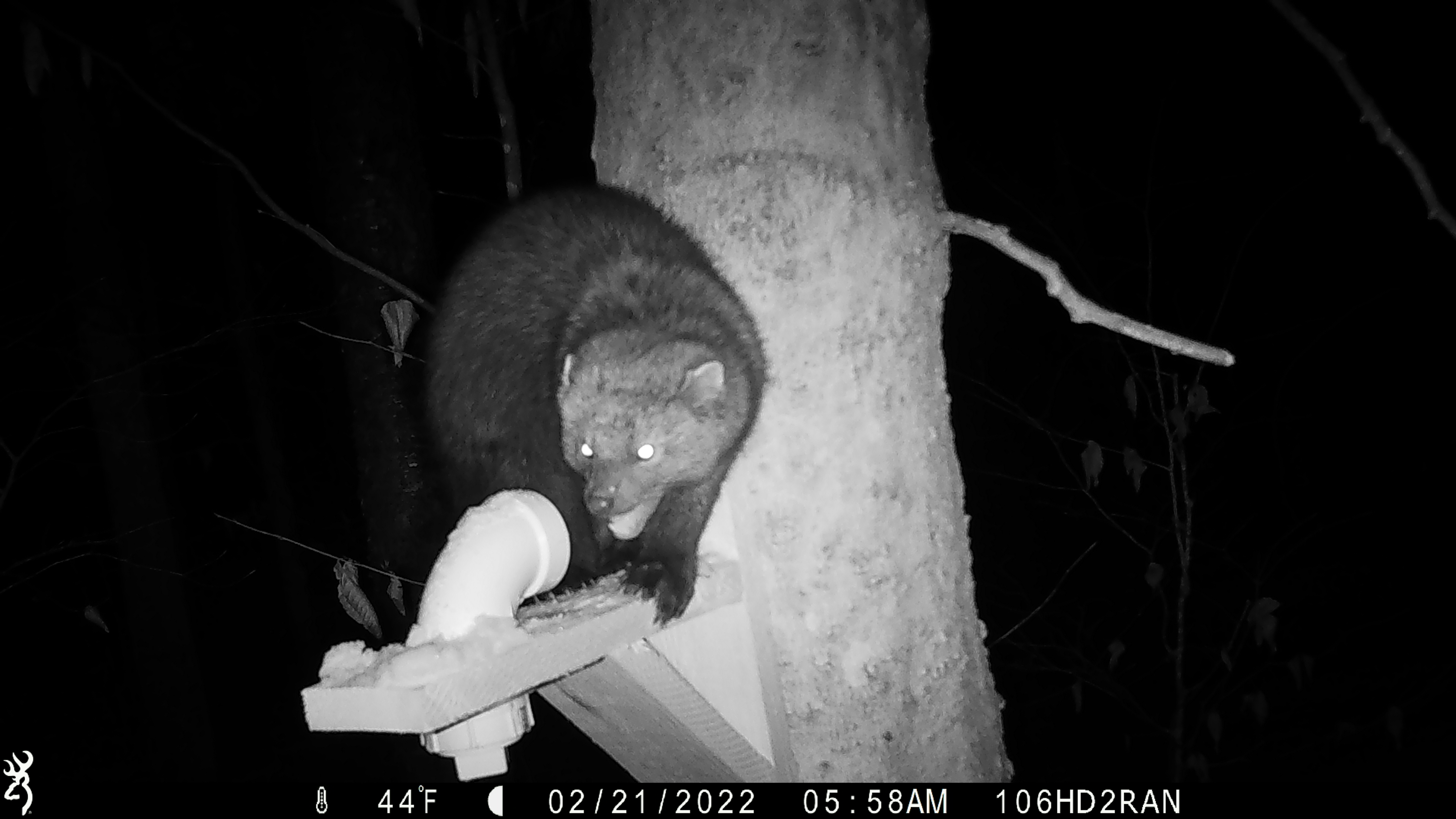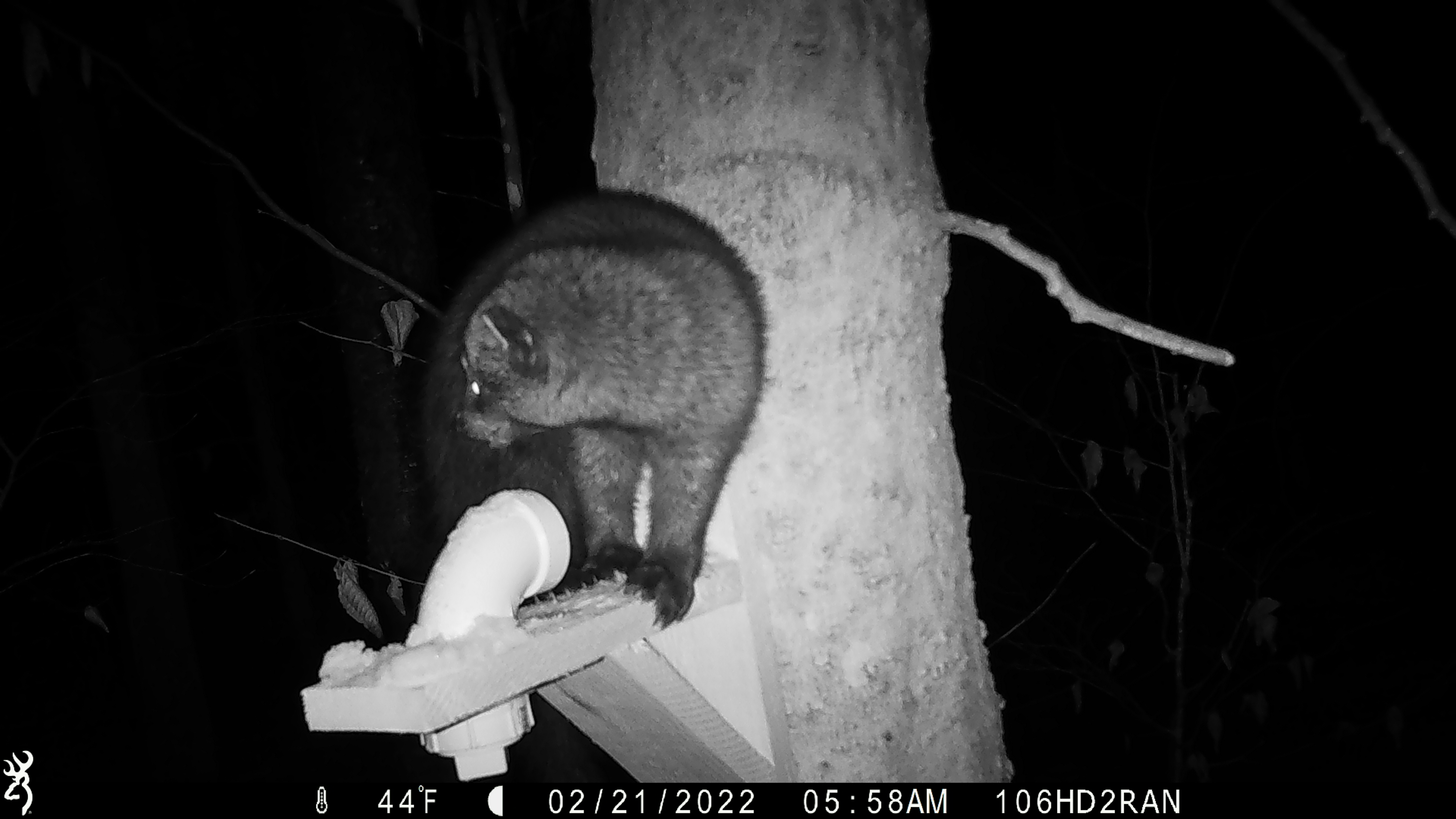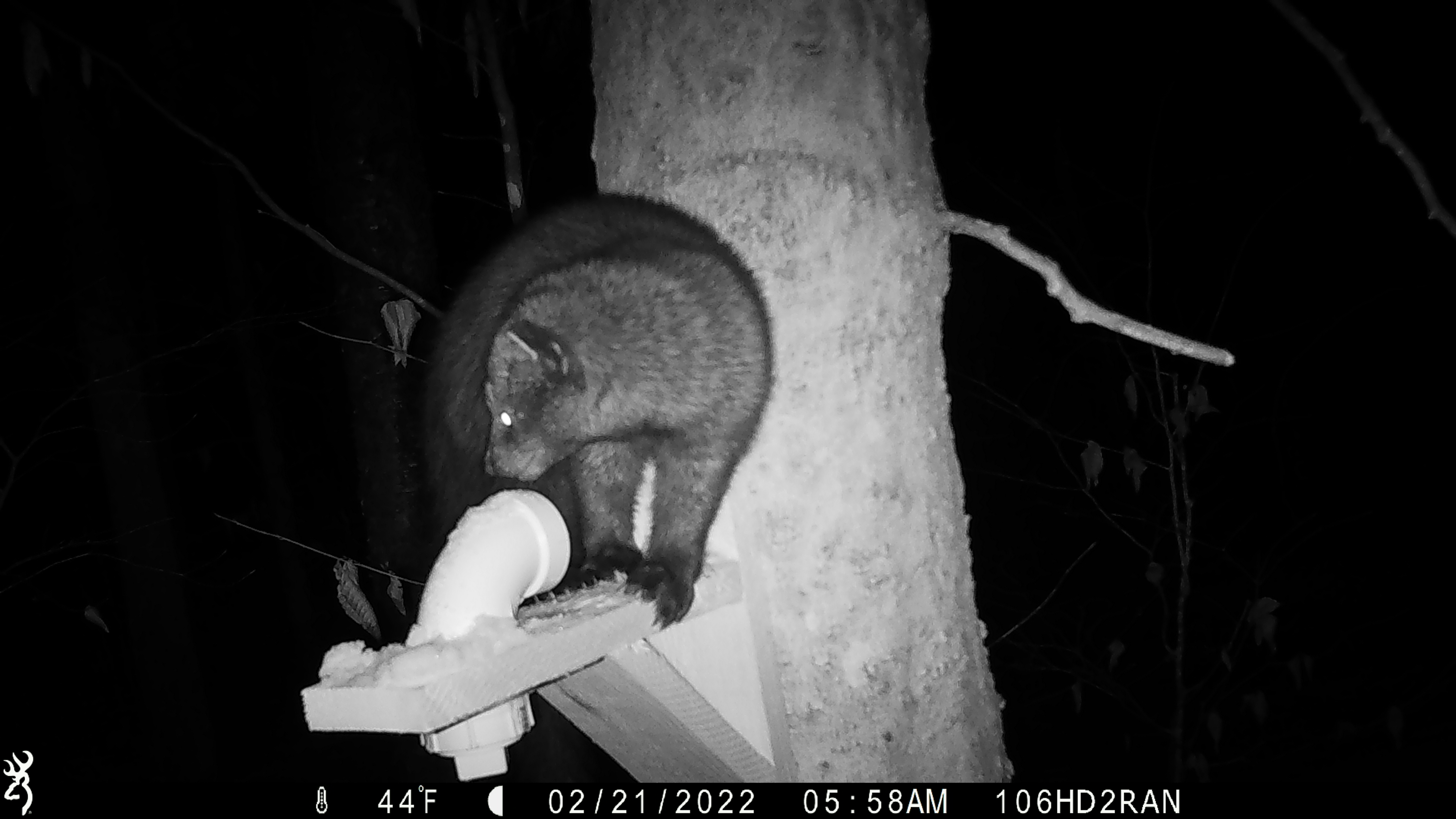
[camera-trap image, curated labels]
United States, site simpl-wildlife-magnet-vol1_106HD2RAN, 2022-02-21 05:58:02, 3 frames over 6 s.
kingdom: Animalia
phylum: Chordata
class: Mammalia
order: Carnivora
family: Mustelidae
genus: Pekania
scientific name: Pekania pennanti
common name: fisher